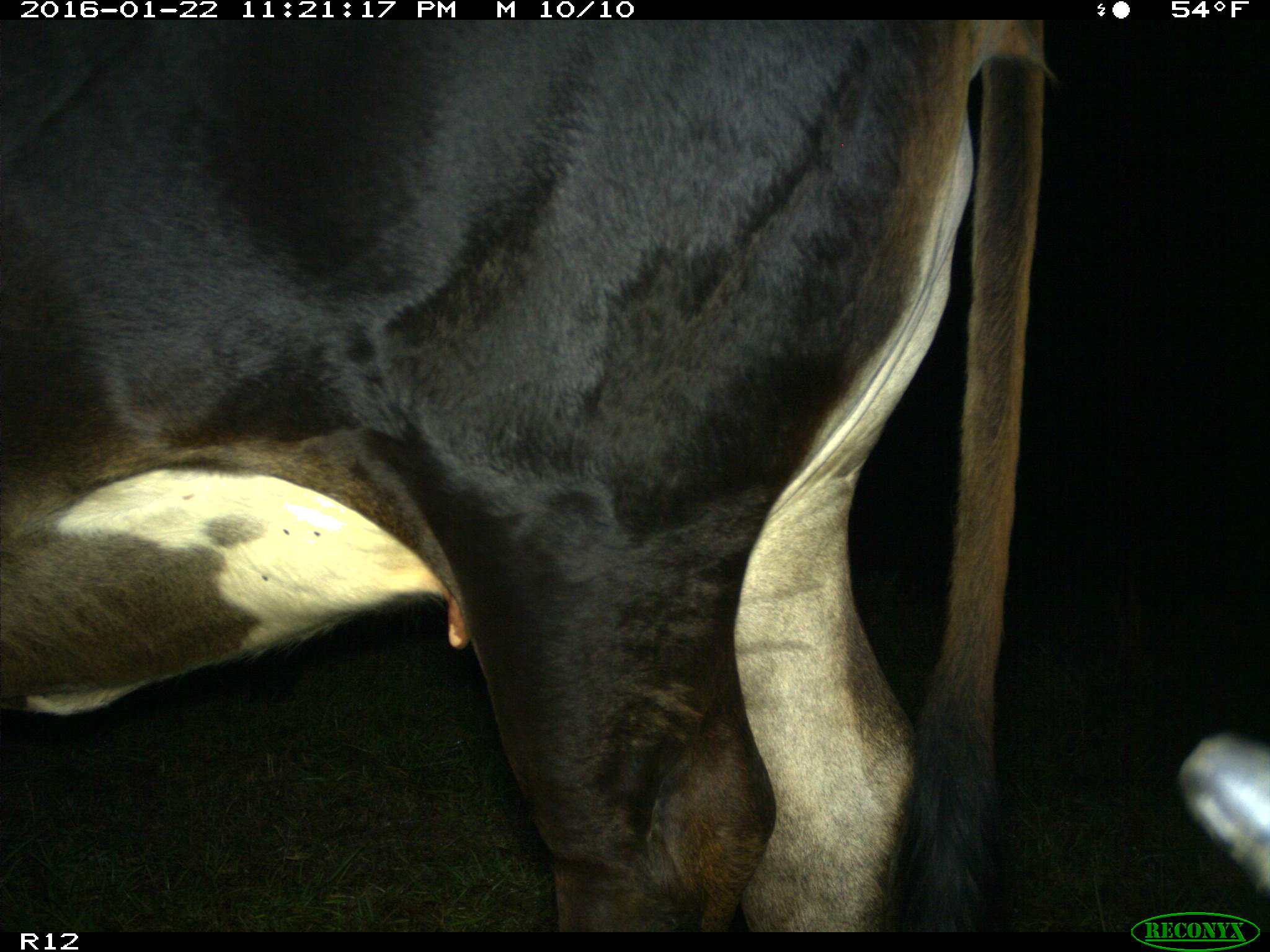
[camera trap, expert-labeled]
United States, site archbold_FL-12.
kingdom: Animalia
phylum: Chordata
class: Mammalia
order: Artiodactyla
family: Bovidae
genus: Bos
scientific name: Bos taurus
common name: domestic cow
Bos taurus (domestic cow).